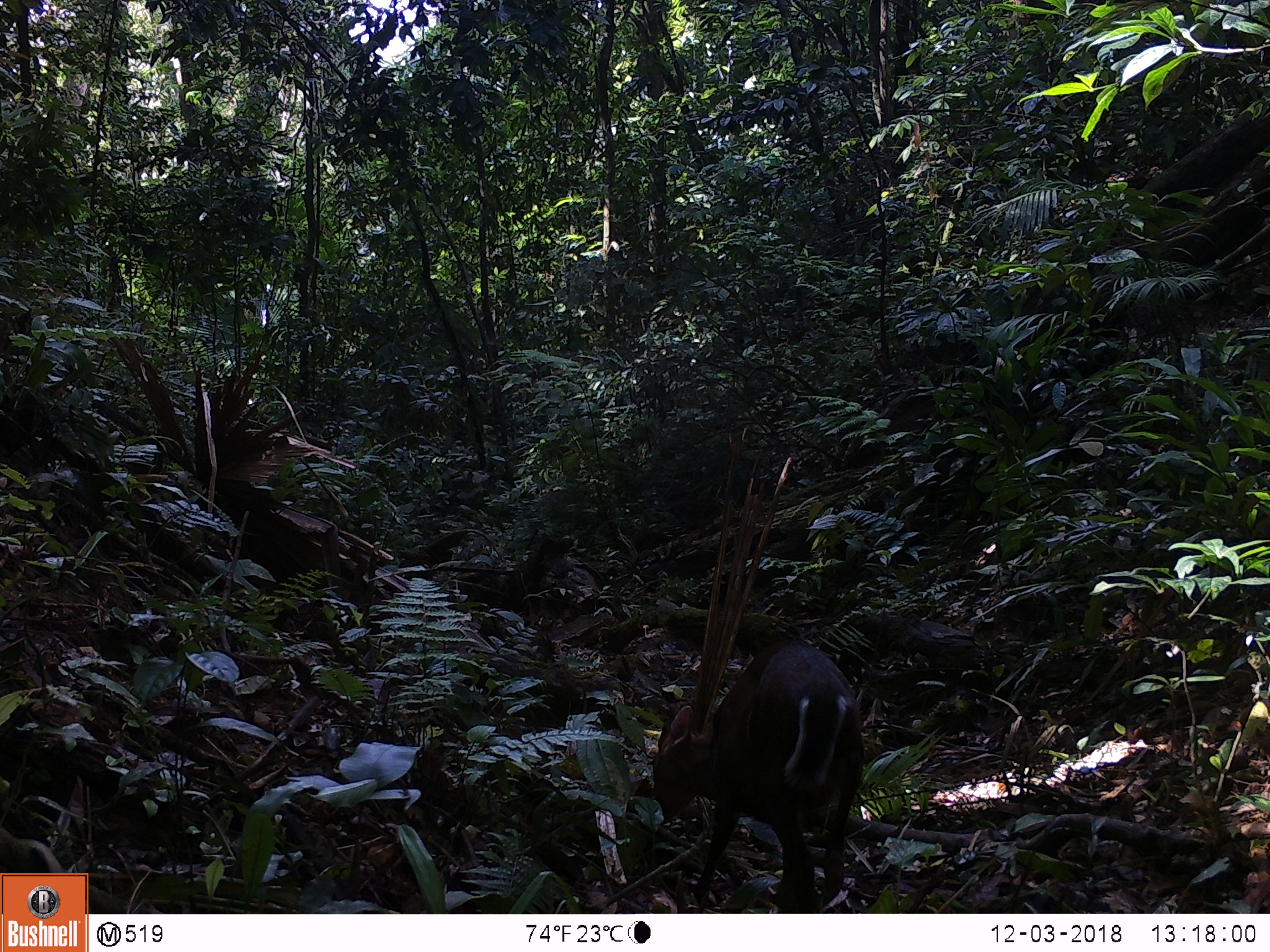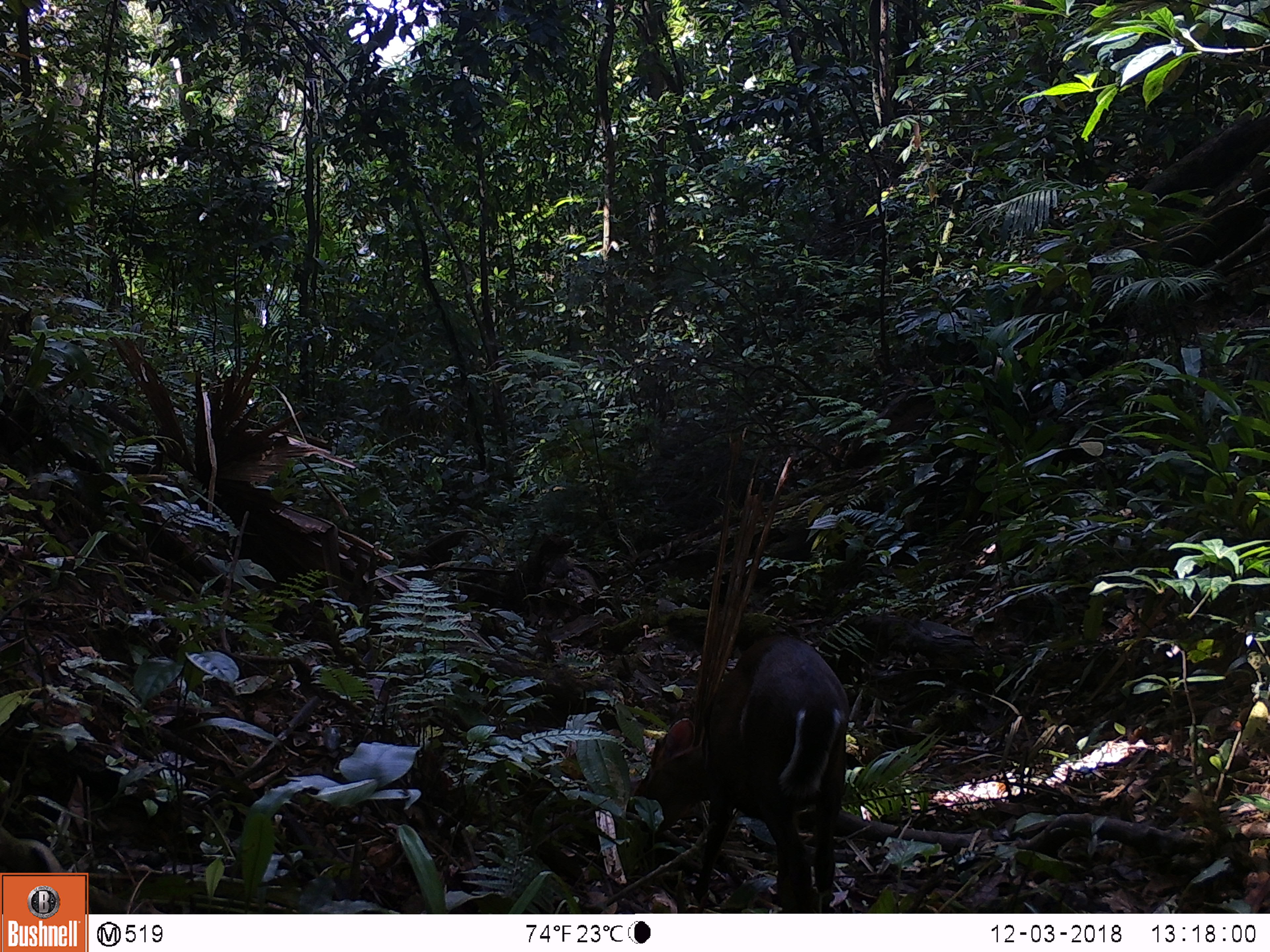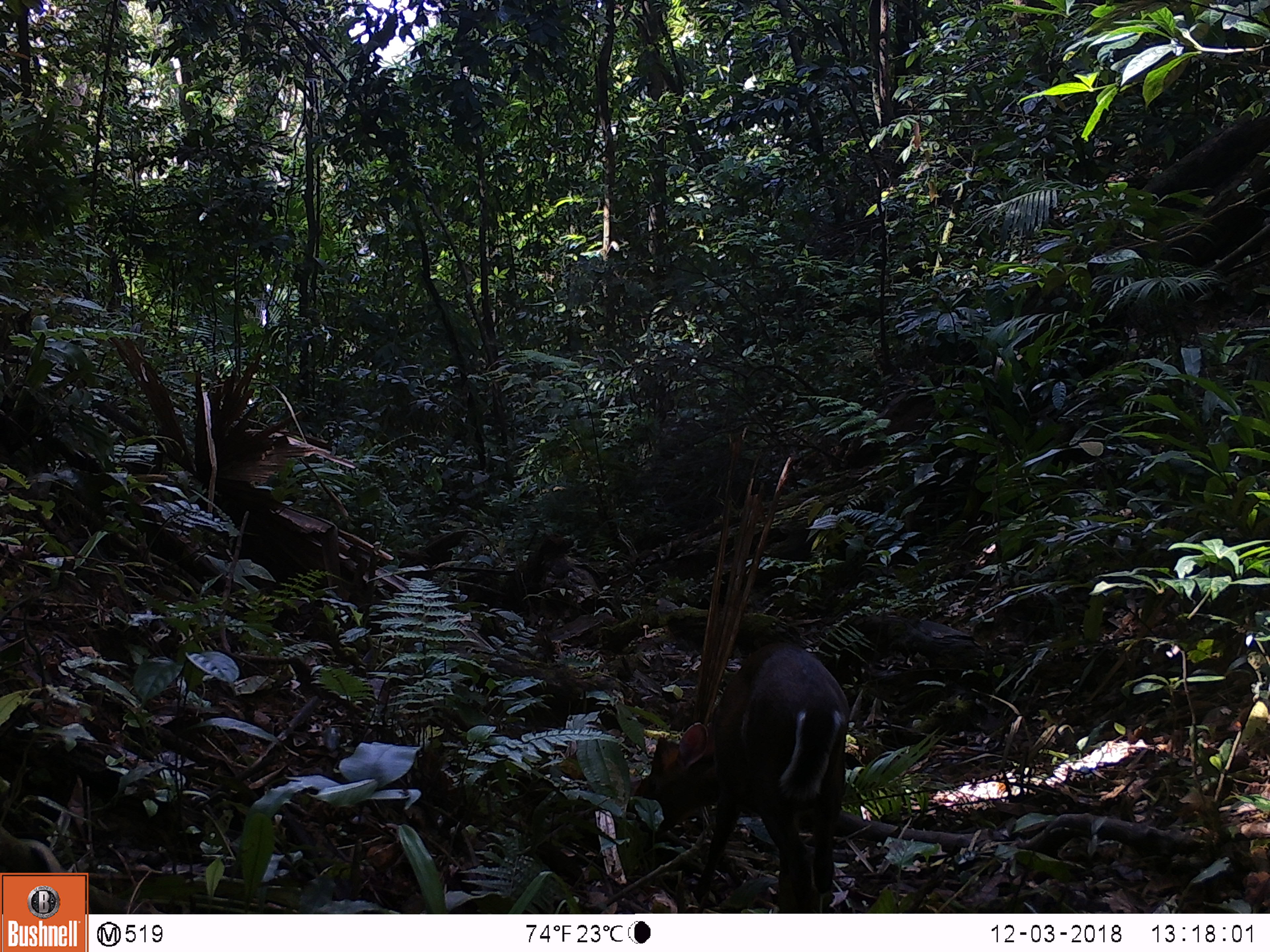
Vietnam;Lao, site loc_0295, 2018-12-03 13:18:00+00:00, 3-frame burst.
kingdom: Animalia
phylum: Chordata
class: Mammalia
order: Artiodactyla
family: Cervidae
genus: Muntiacus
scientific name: Muntiacus rooseveltorum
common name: roosevelt's muntjac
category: roosevelts muntjac group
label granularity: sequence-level